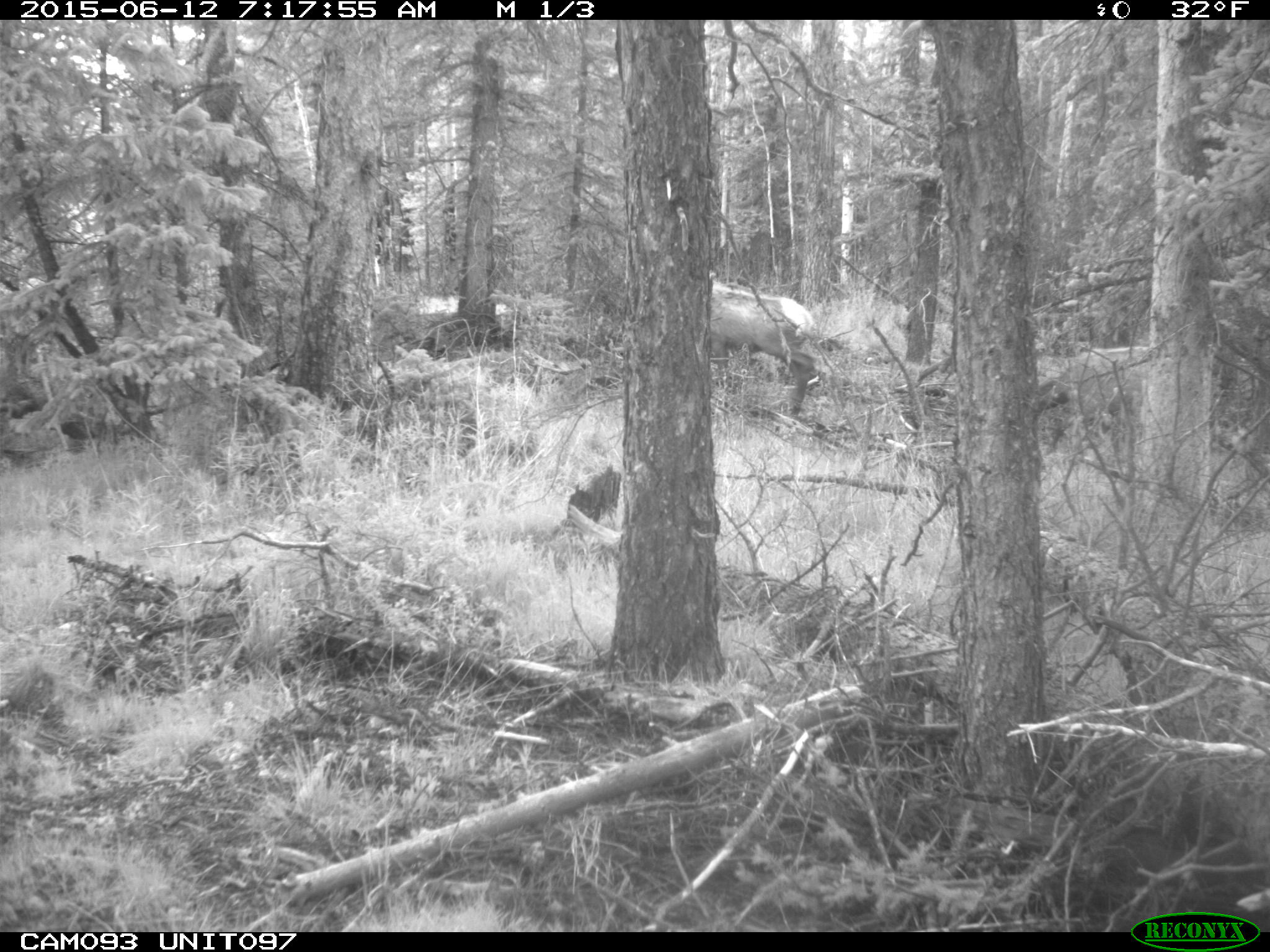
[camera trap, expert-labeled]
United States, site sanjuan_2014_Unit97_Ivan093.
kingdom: Animalia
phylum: Chordata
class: Mammalia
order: Artiodactyla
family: Cervidae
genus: Cervus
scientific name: Cervus elaphus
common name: red deer